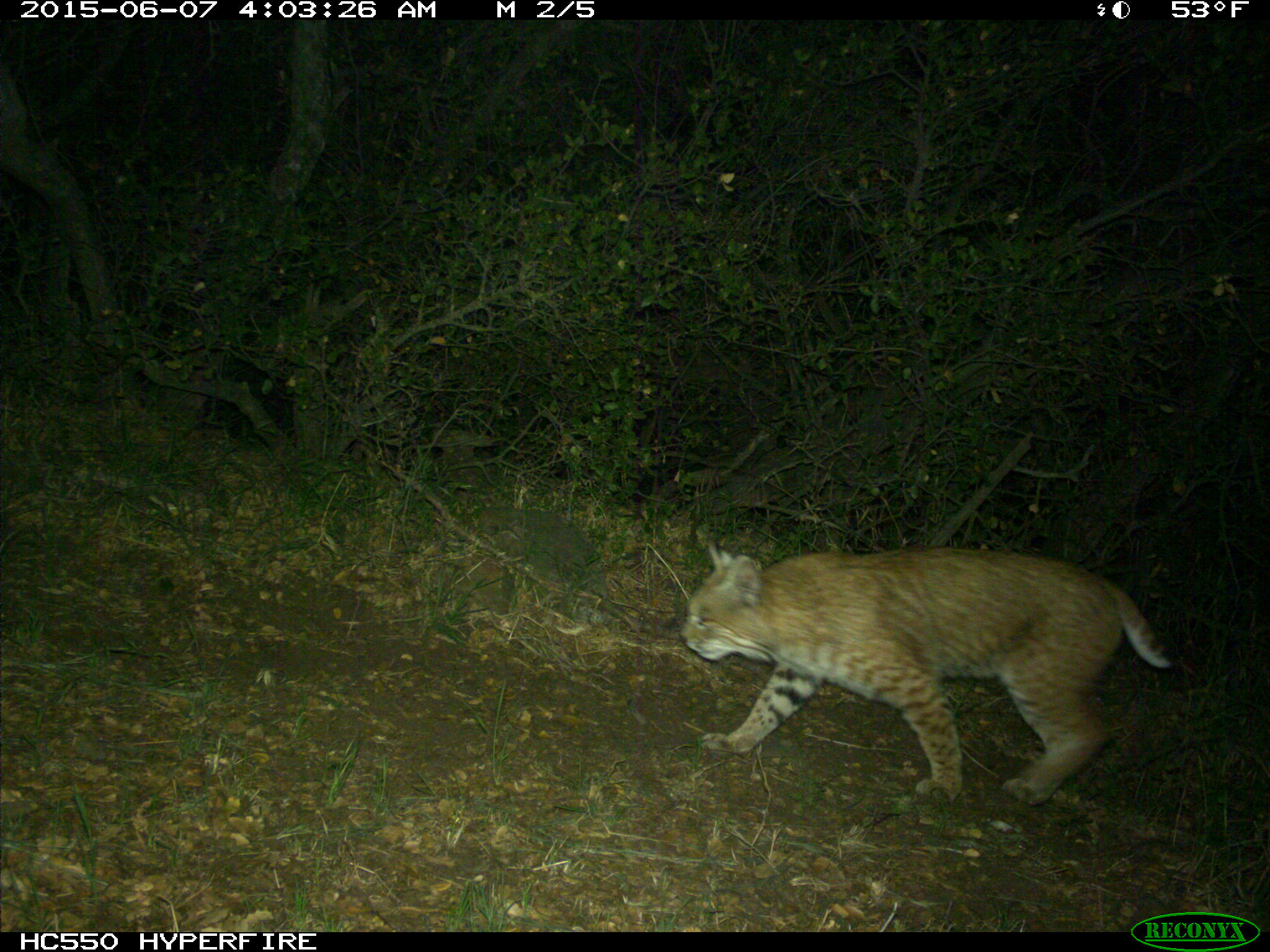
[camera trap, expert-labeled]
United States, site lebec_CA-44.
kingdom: Animalia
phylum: Chordata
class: Mammalia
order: Carnivora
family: Felidae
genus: Lynx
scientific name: Lynx rufus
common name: bobcat